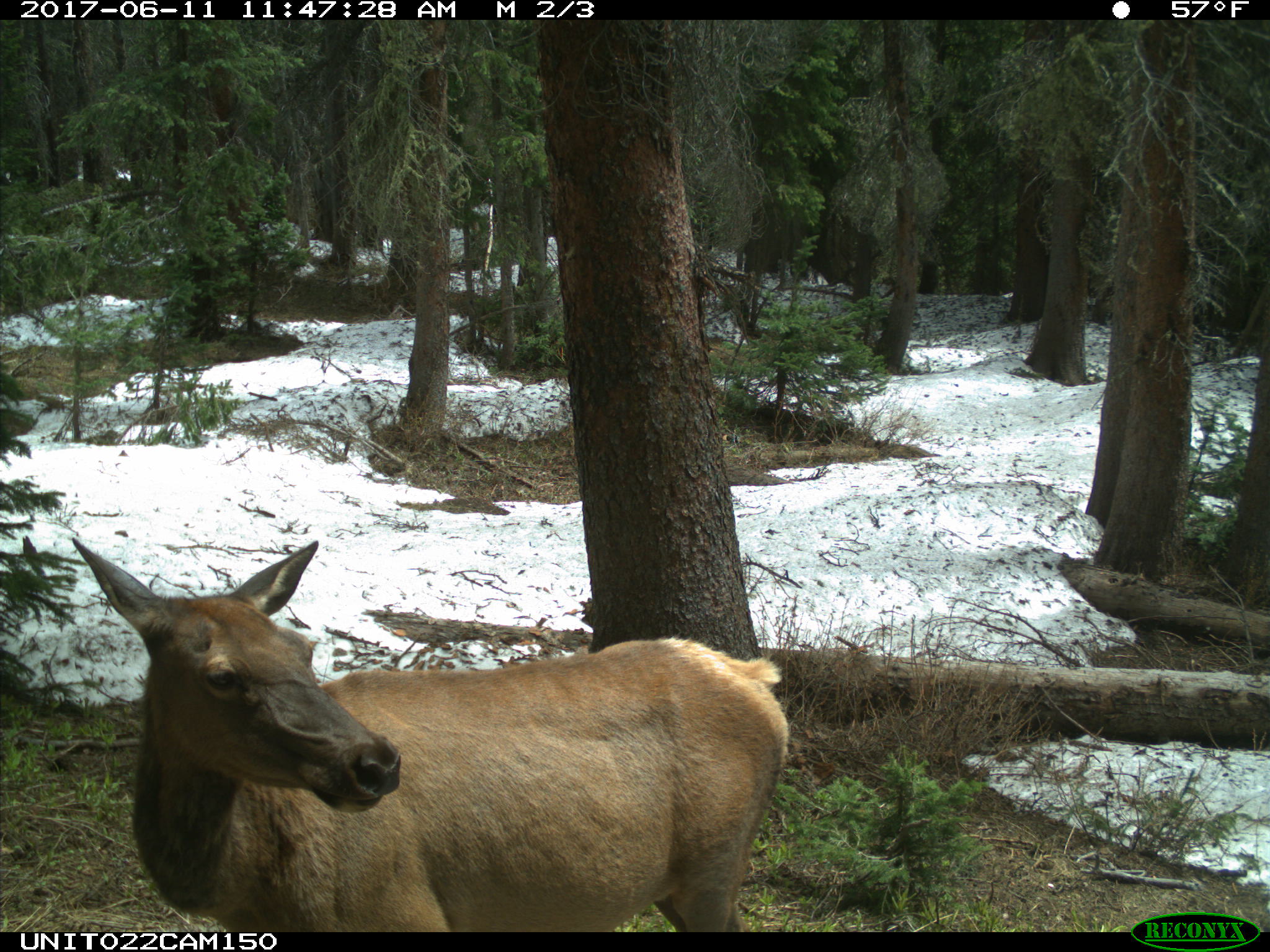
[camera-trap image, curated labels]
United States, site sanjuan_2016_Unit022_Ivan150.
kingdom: Animalia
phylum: Chordata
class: Mammalia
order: Artiodactyla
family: Cervidae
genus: Cervus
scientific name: Cervus elaphus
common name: red deer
Cervus elaphus (red deer).